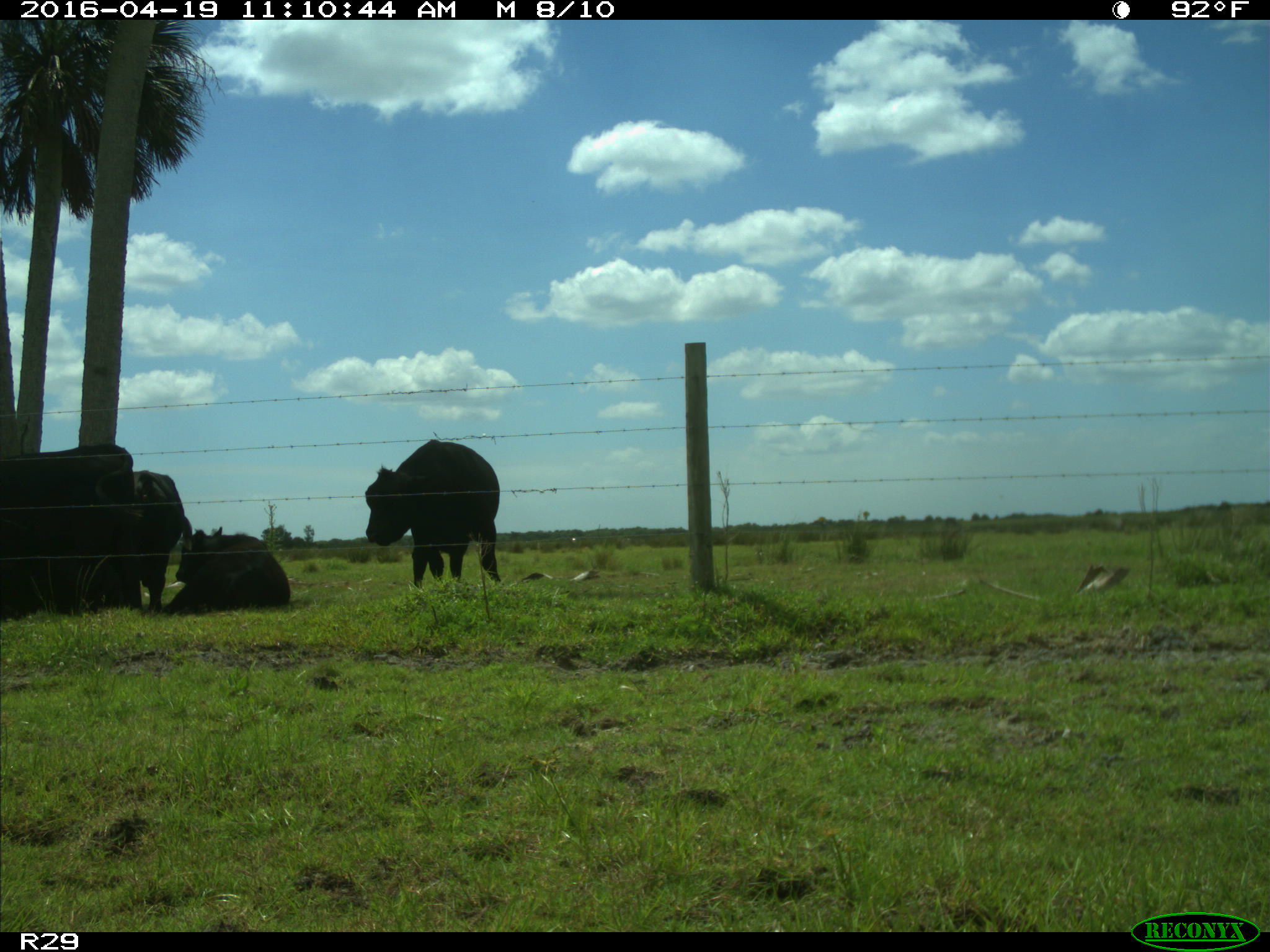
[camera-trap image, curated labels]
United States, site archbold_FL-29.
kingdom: Animalia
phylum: Chordata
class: Mammalia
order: Artiodactyla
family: Bovidae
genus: Bos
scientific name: Bos taurus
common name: domestic cow